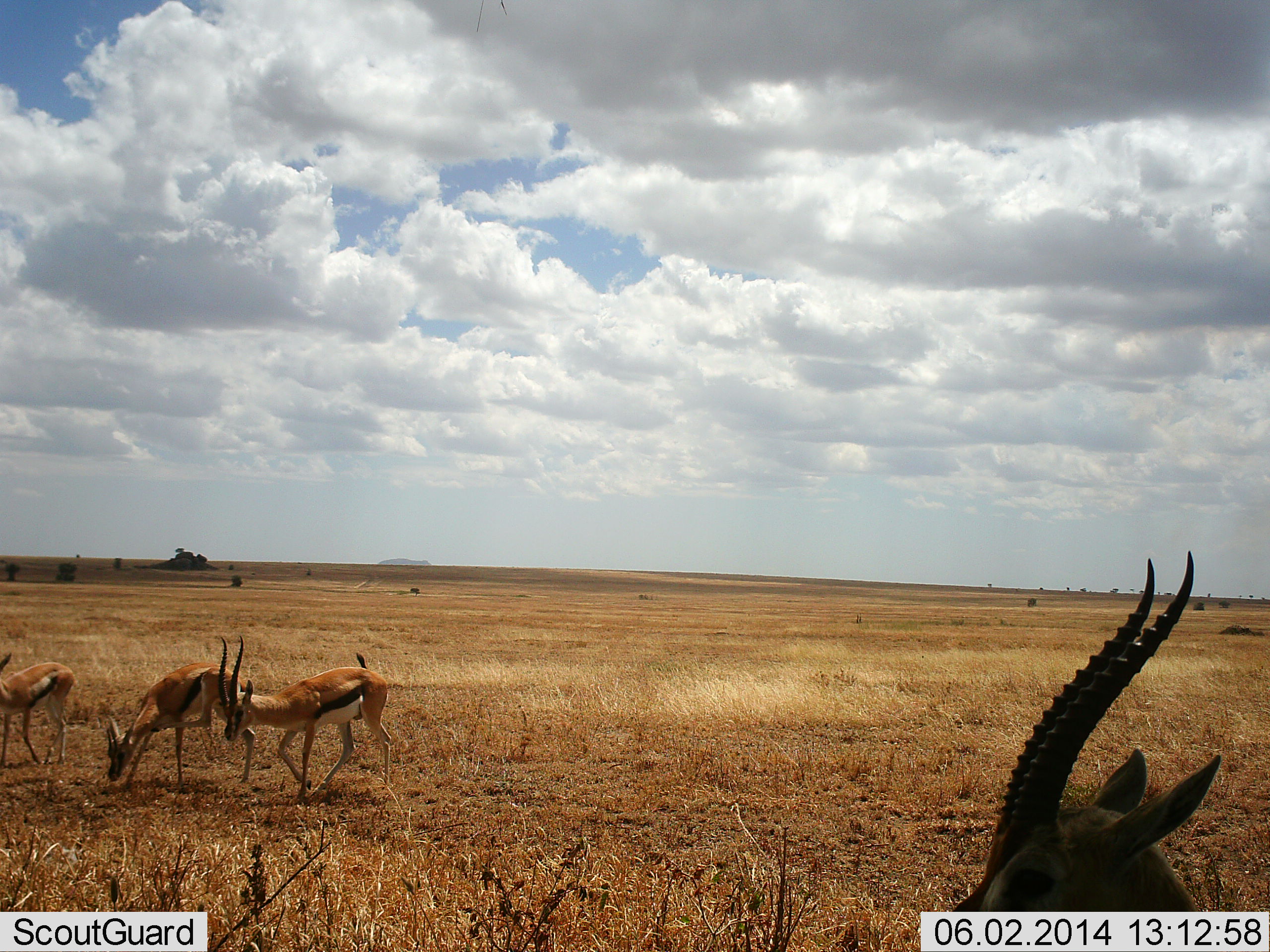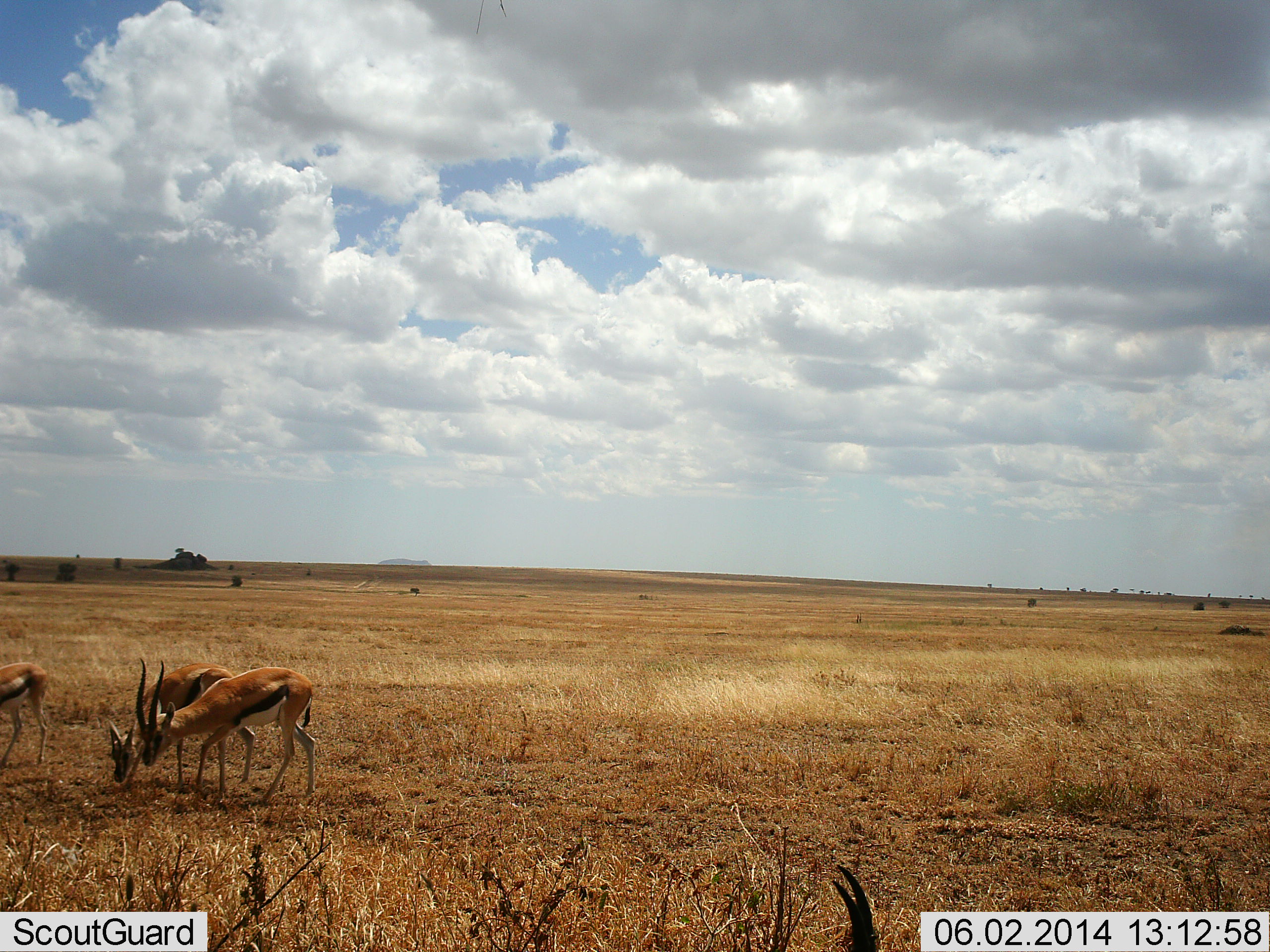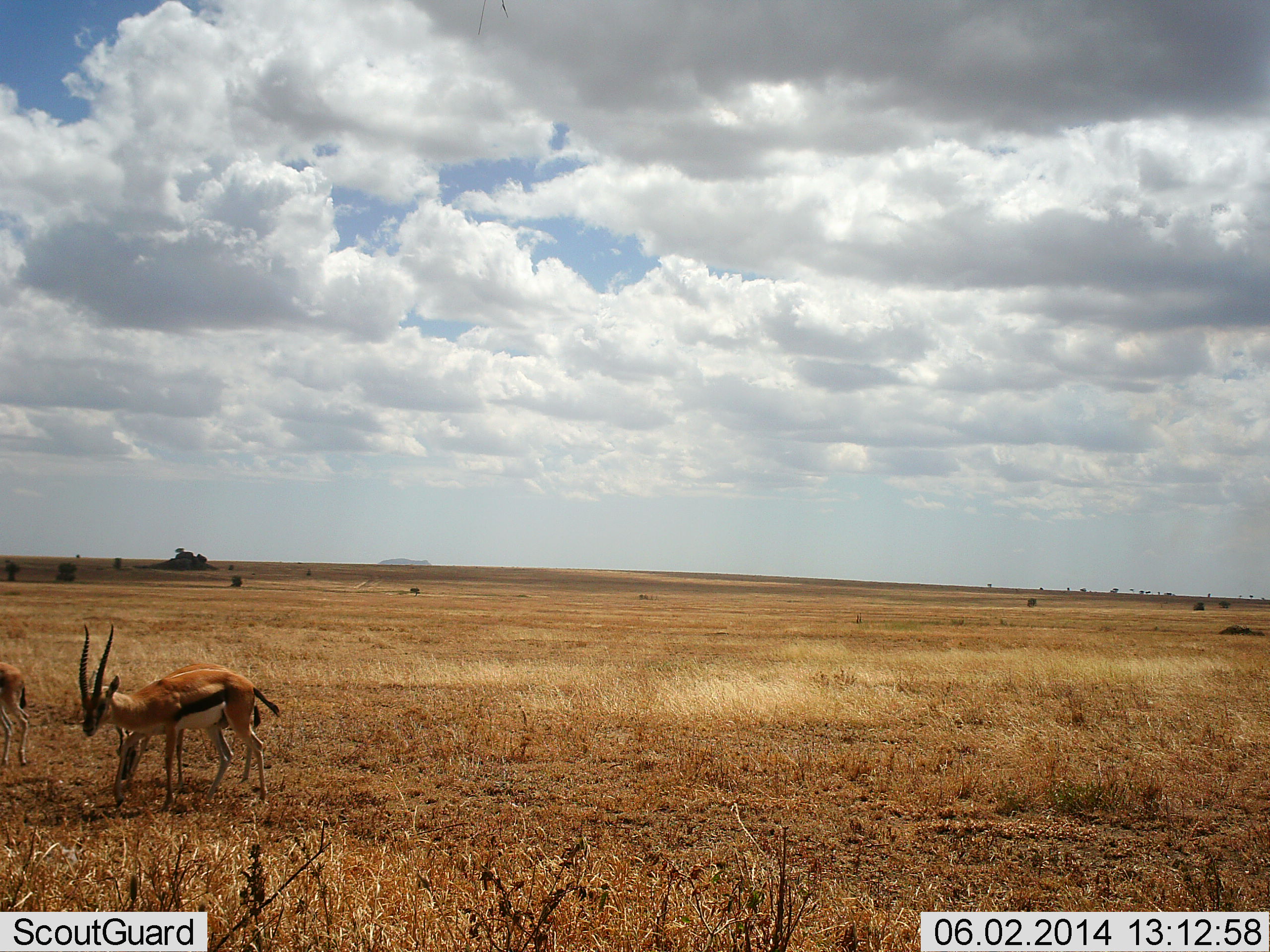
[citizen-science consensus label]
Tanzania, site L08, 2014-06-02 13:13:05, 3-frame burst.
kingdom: Animalia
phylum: Chordata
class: Mammalia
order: Artiodactyla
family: Bovidae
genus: Eudorcas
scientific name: Eudorcas thomsonii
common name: thomson's gazelle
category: gazellethomsons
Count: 4.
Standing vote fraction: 50%.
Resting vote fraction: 0%.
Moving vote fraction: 70%.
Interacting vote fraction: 0%.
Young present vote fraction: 0%.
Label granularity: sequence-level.